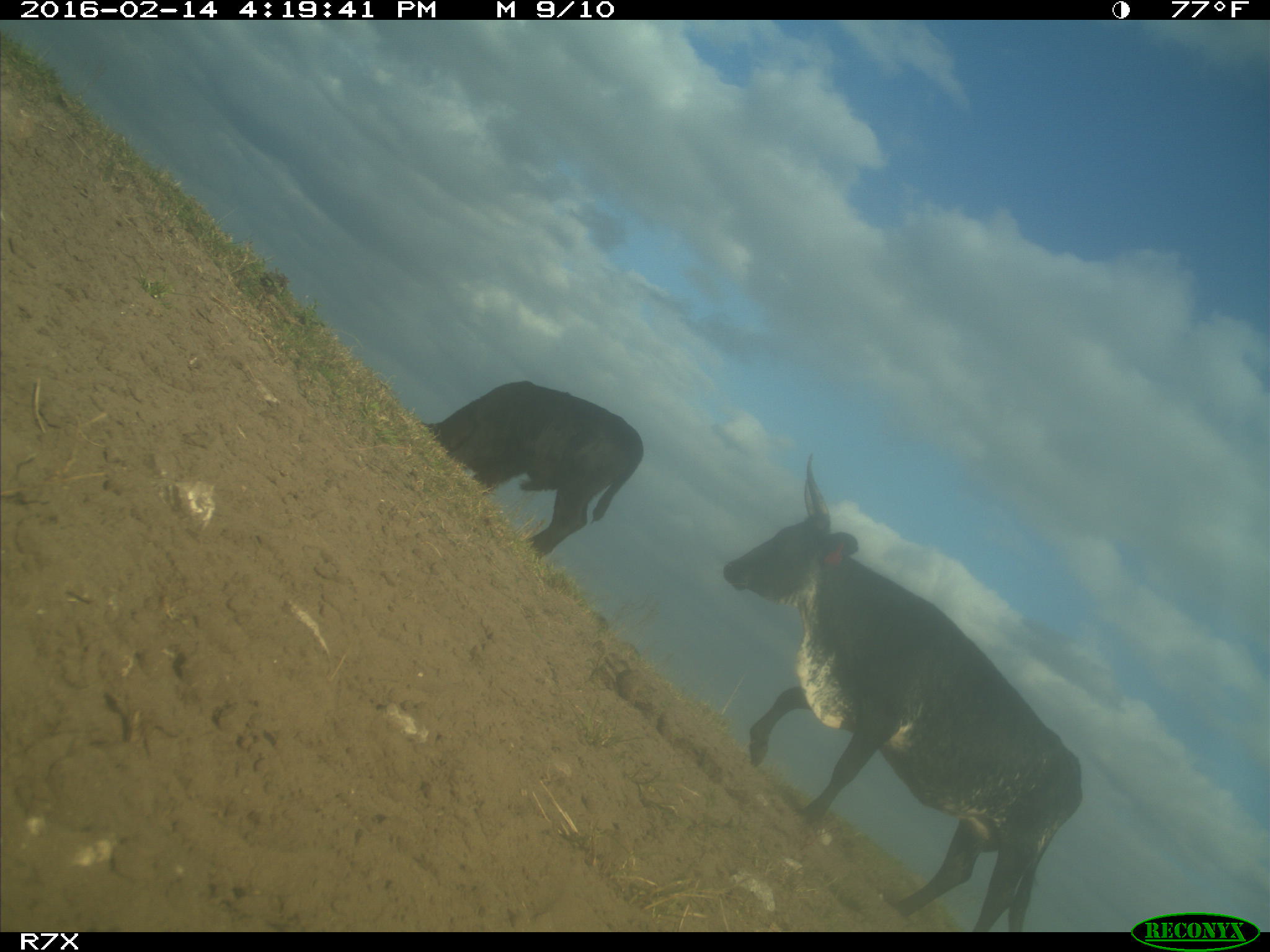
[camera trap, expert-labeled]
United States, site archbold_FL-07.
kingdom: Animalia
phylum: Chordata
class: Mammalia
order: Artiodactyla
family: Bovidae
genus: Bos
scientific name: Bos taurus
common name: domestic cow